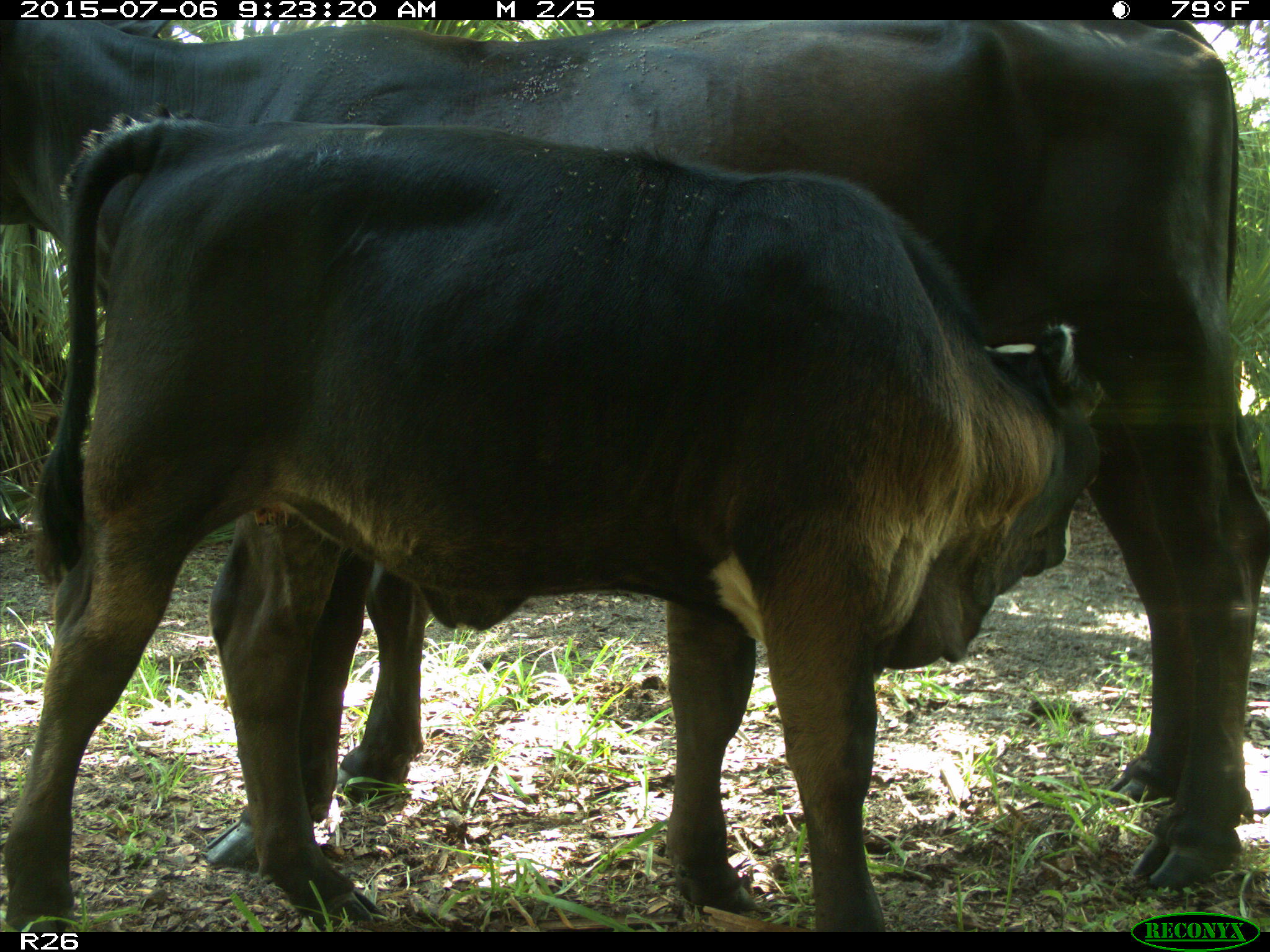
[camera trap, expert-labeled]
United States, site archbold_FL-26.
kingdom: Animalia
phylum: Chordata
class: Mammalia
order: Artiodactyla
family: Bovidae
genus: Bos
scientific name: Bos taurus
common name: domestic cow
Bos taurus (domestic cow).